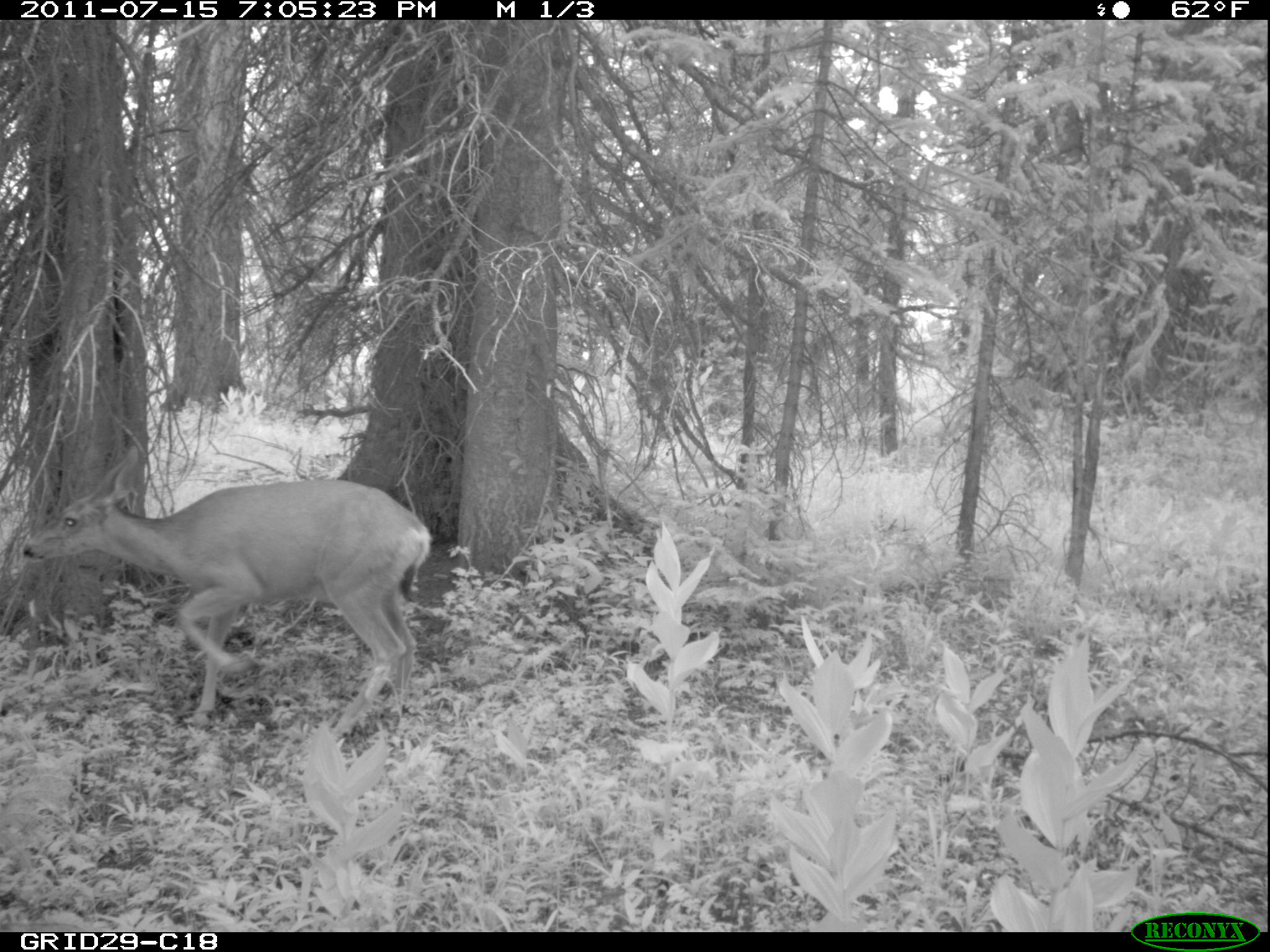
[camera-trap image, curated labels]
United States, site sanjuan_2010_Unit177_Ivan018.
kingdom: Animalia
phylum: Chordata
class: Mammalia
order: Artiodactyla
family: Cervidae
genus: Odocoileus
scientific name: Odocoileus hemionus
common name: mule deer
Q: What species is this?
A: Odocoileus hemionus (mule deer).